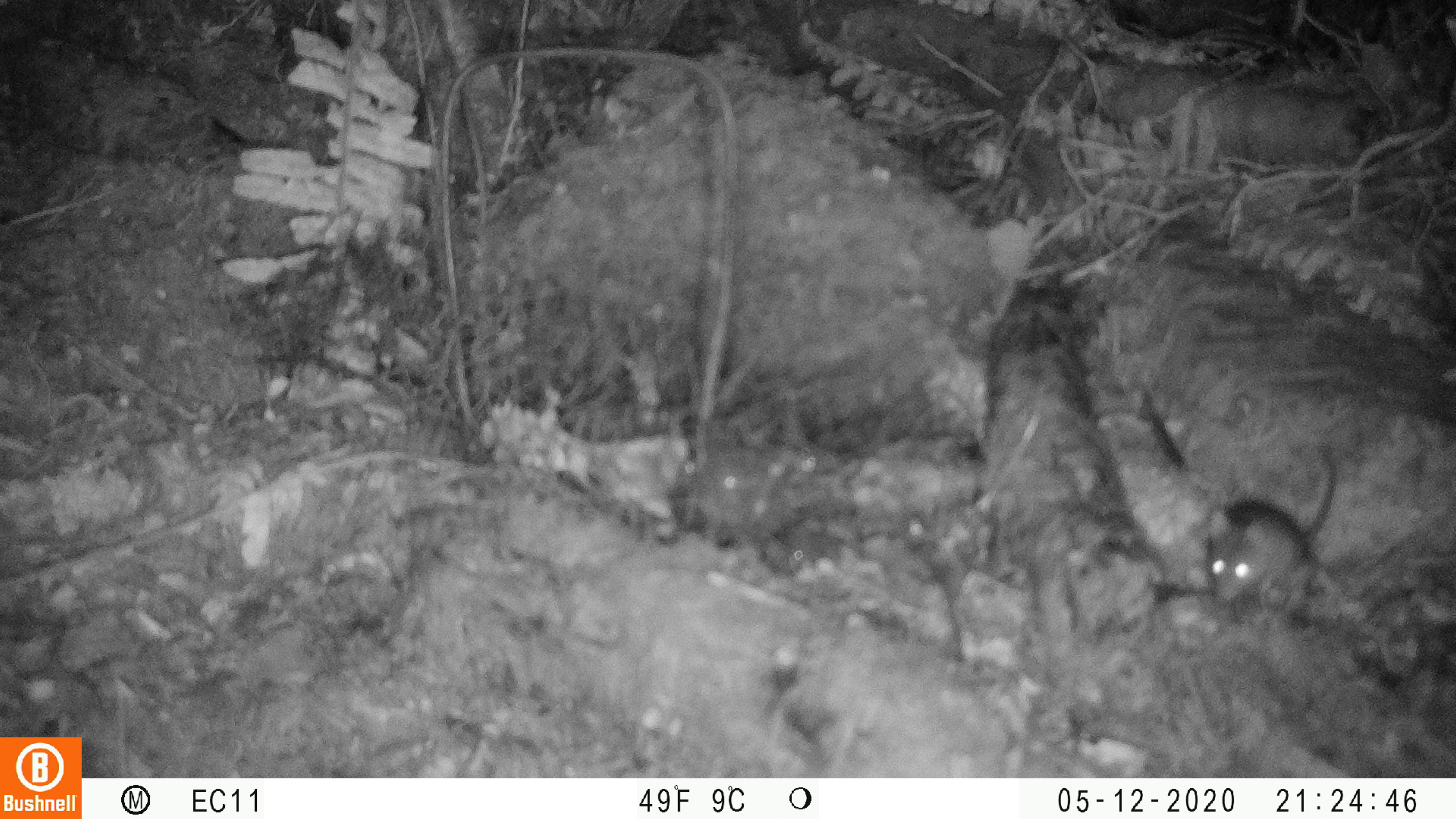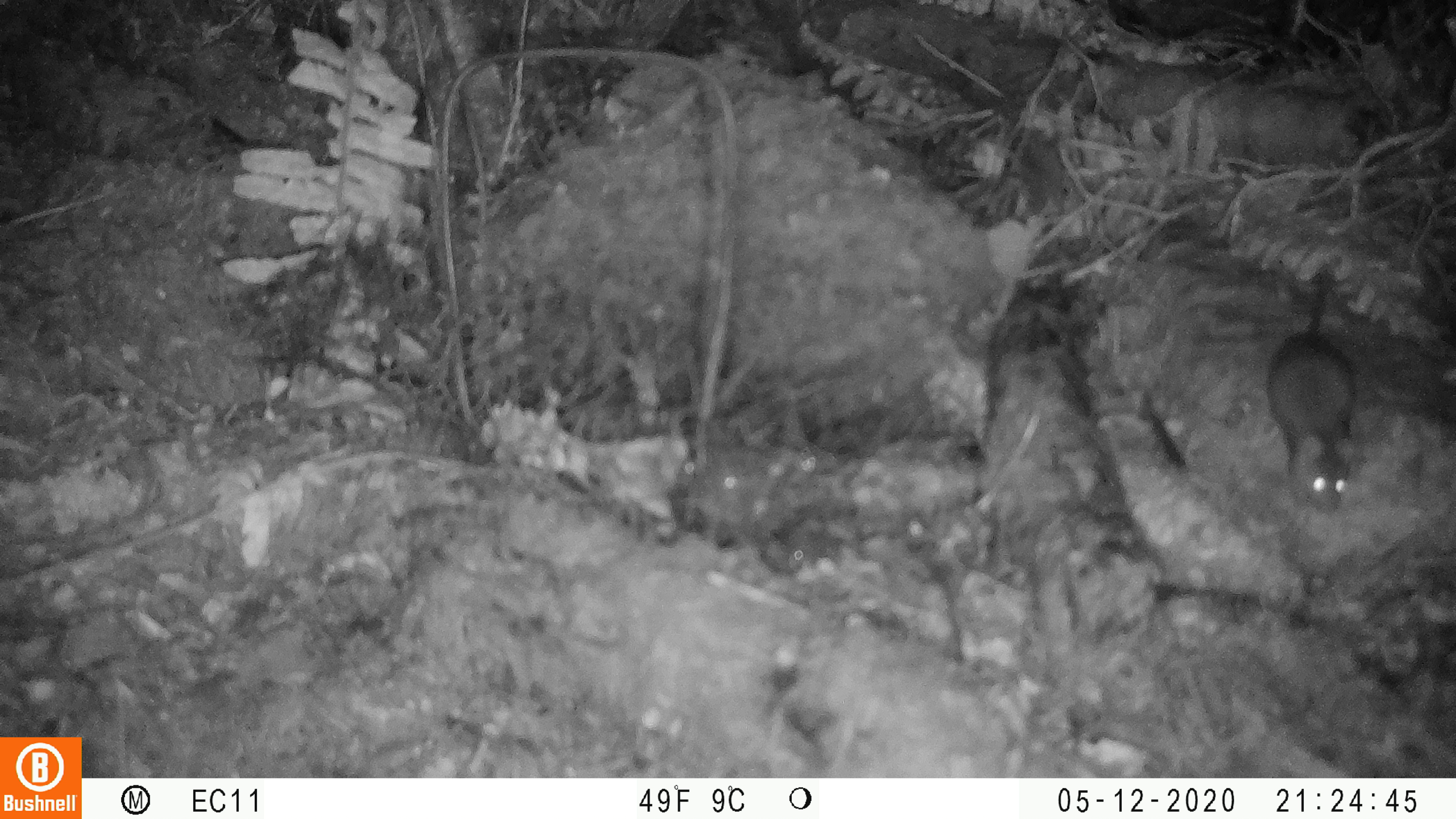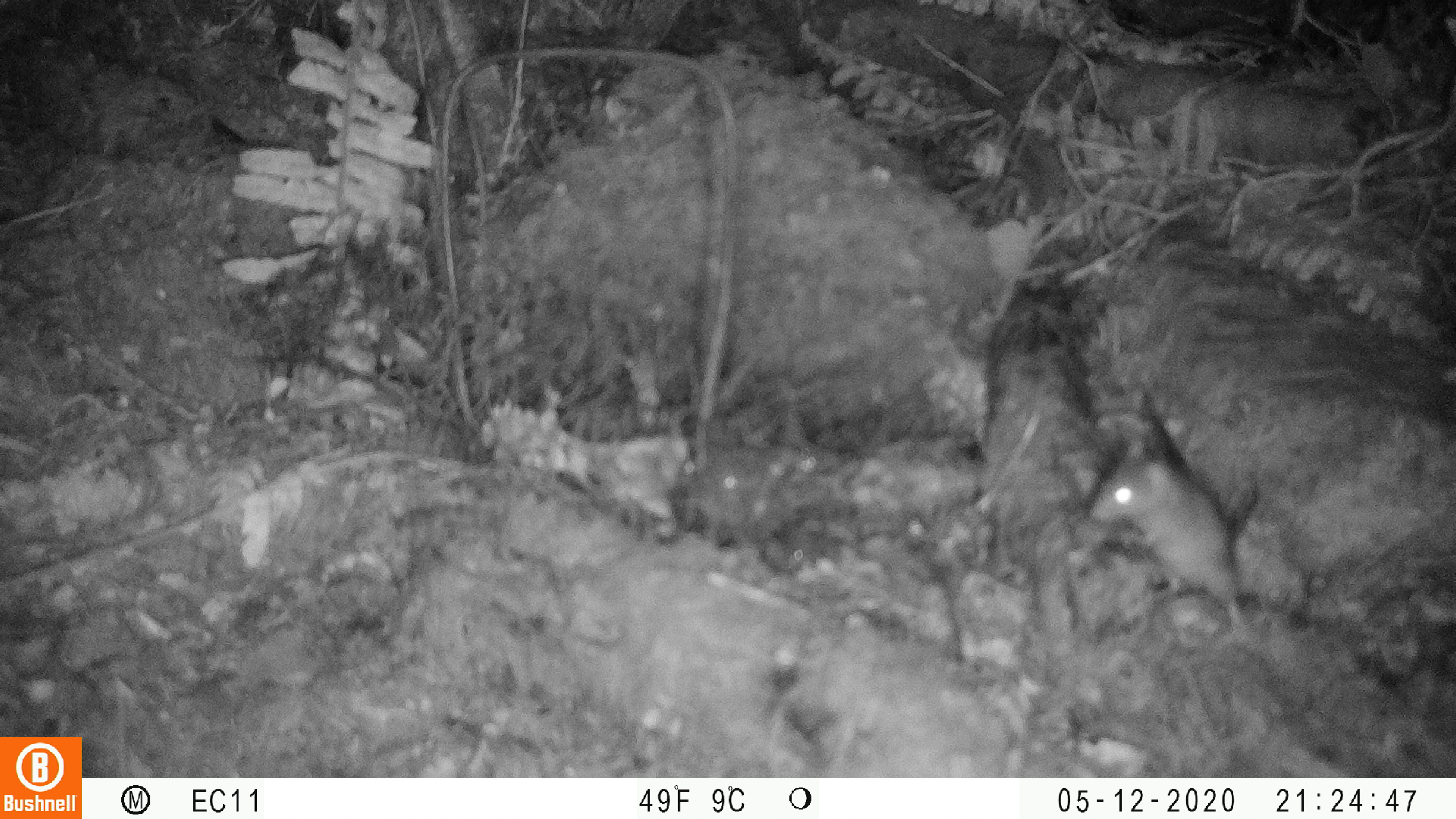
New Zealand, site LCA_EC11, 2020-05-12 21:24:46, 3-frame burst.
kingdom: Animalia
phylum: Chordata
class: Mammalia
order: Rodentia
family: Muridae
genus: Rattus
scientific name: Rattus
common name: rat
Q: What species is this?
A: Rat (Rattus).